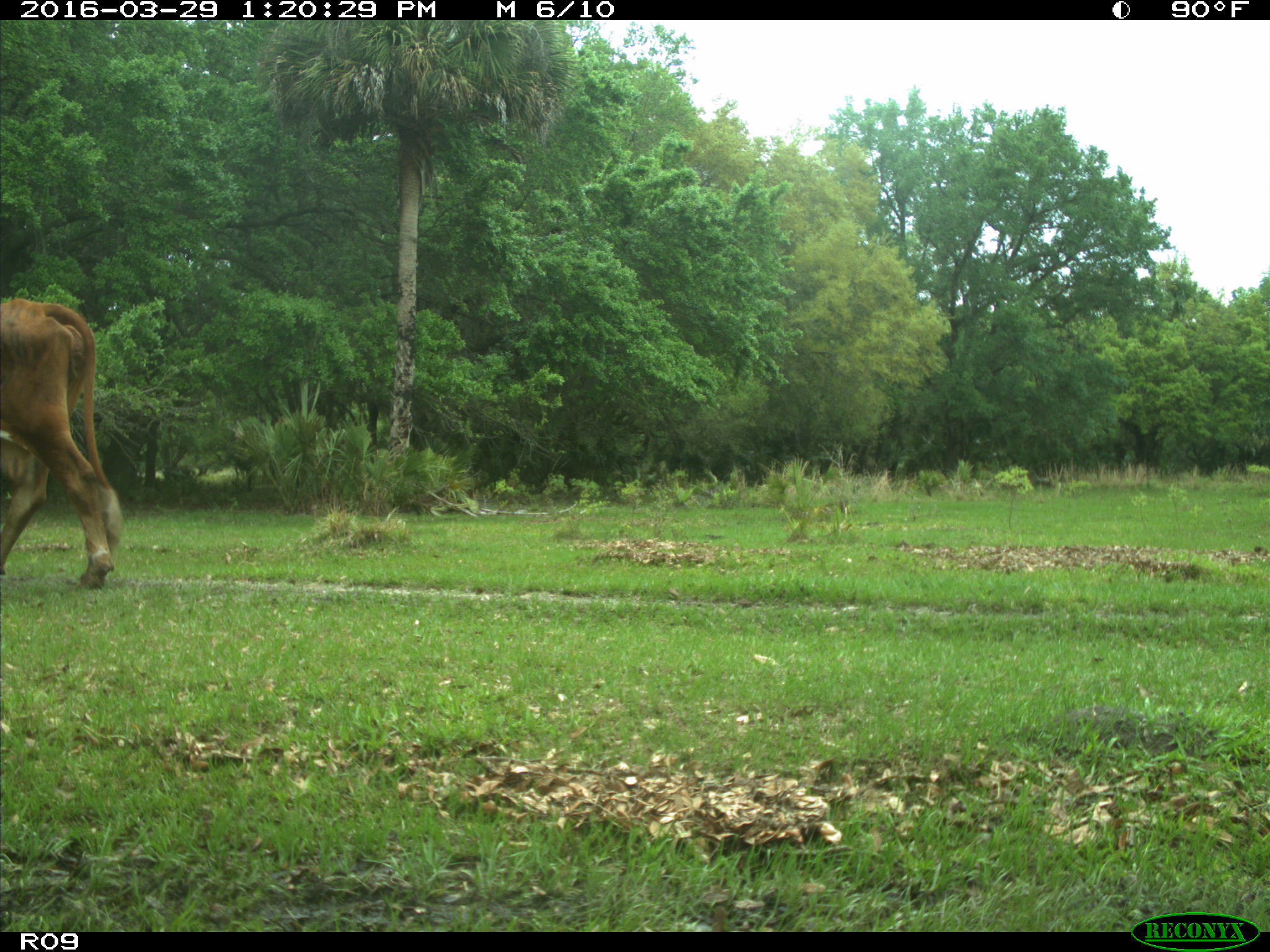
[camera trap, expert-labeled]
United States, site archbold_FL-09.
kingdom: Animalia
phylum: Chordata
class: Mammalia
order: Artiodactyla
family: Bovidae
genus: Bos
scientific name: Bos taurus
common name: domestic cow